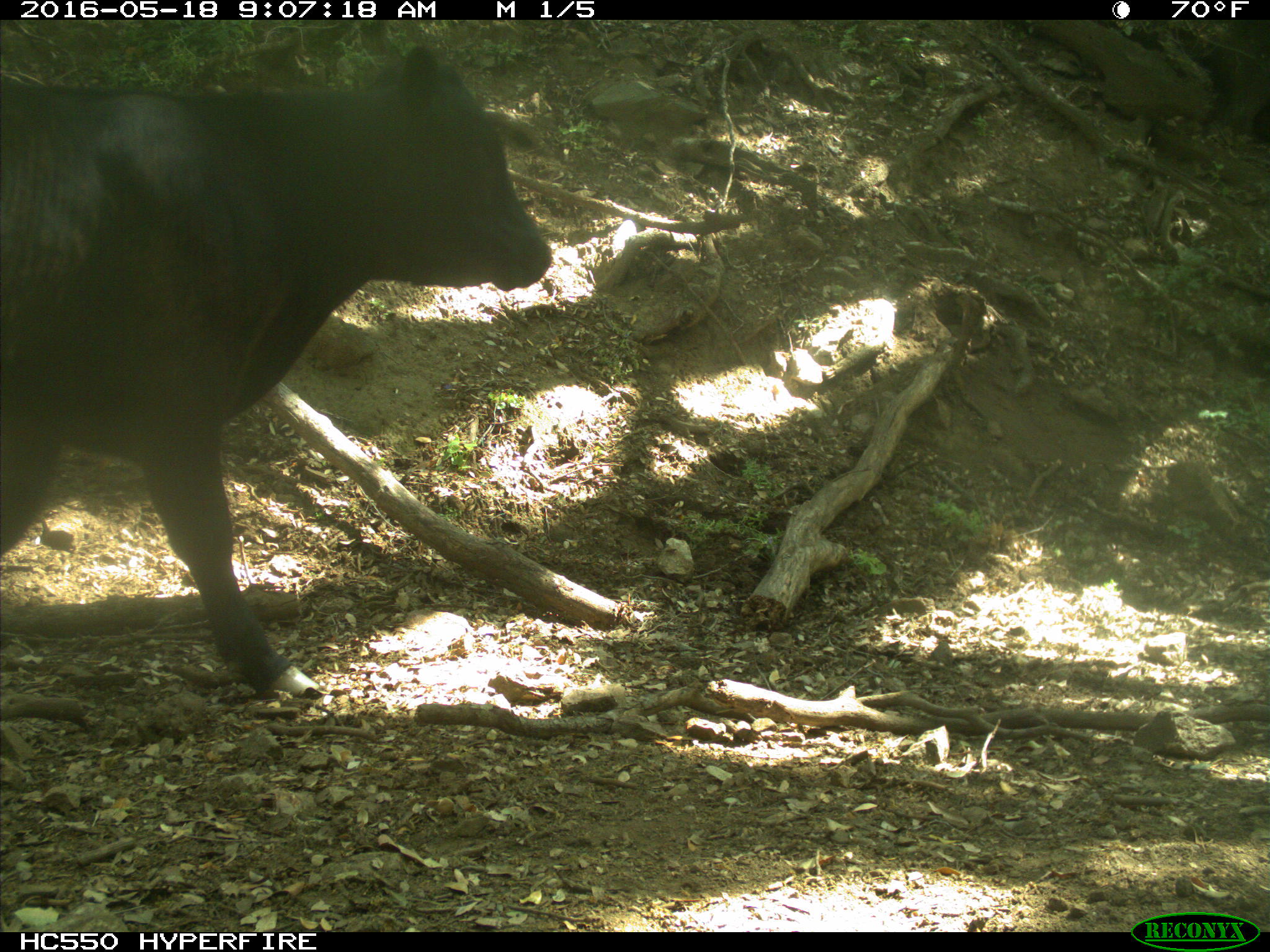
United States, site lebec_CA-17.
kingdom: Animalia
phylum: Chordata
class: Mammalia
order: Artiodactyla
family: Bovidae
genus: Bos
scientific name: Bos taurus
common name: domestic cow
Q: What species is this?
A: Bos taurus (domestic cow).